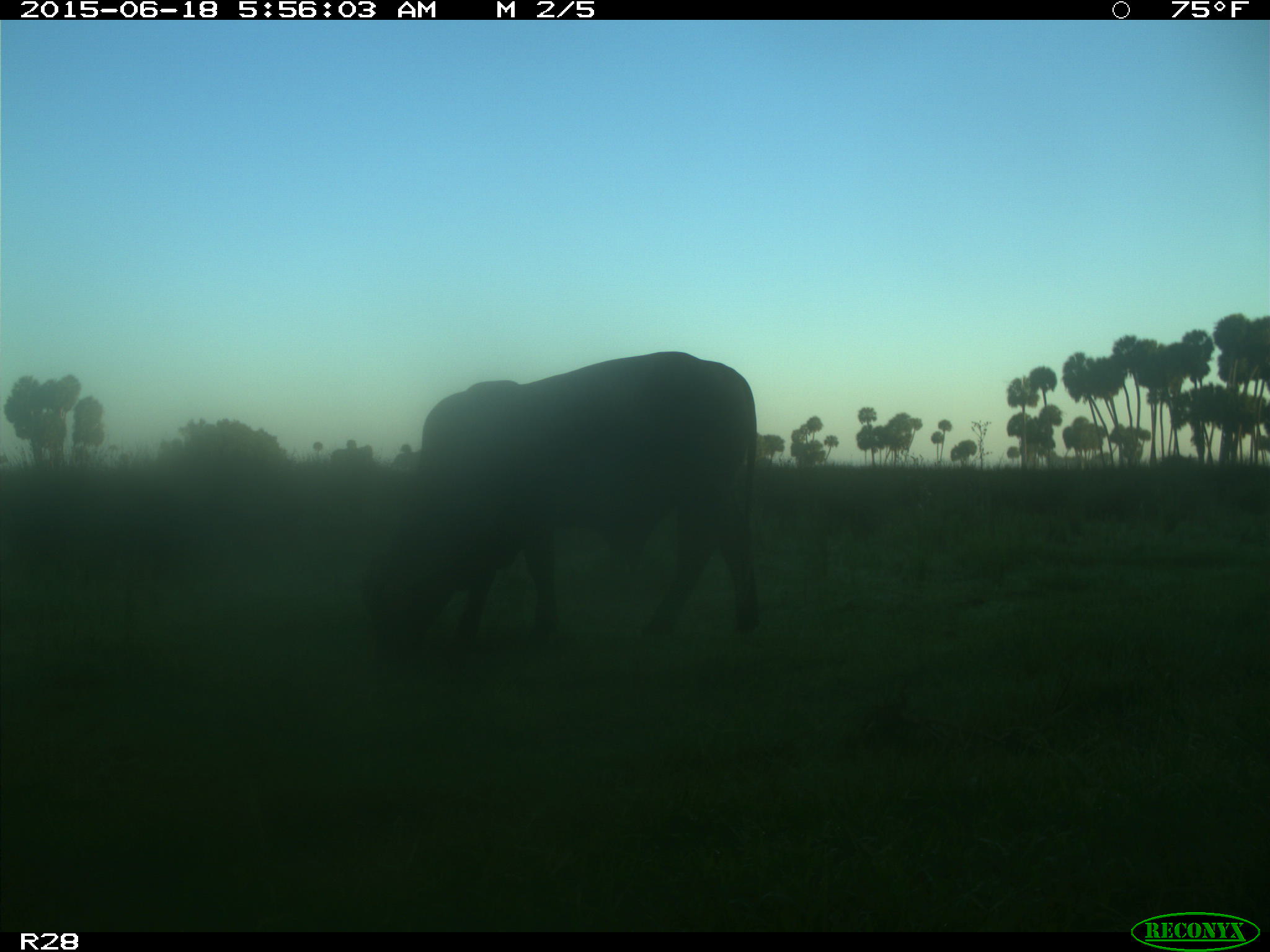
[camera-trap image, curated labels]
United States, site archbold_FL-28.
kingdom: Animalia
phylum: Chordata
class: Mammalia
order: Artiodactyla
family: Bovidae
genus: Bos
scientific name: Bos taurus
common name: domestic cow